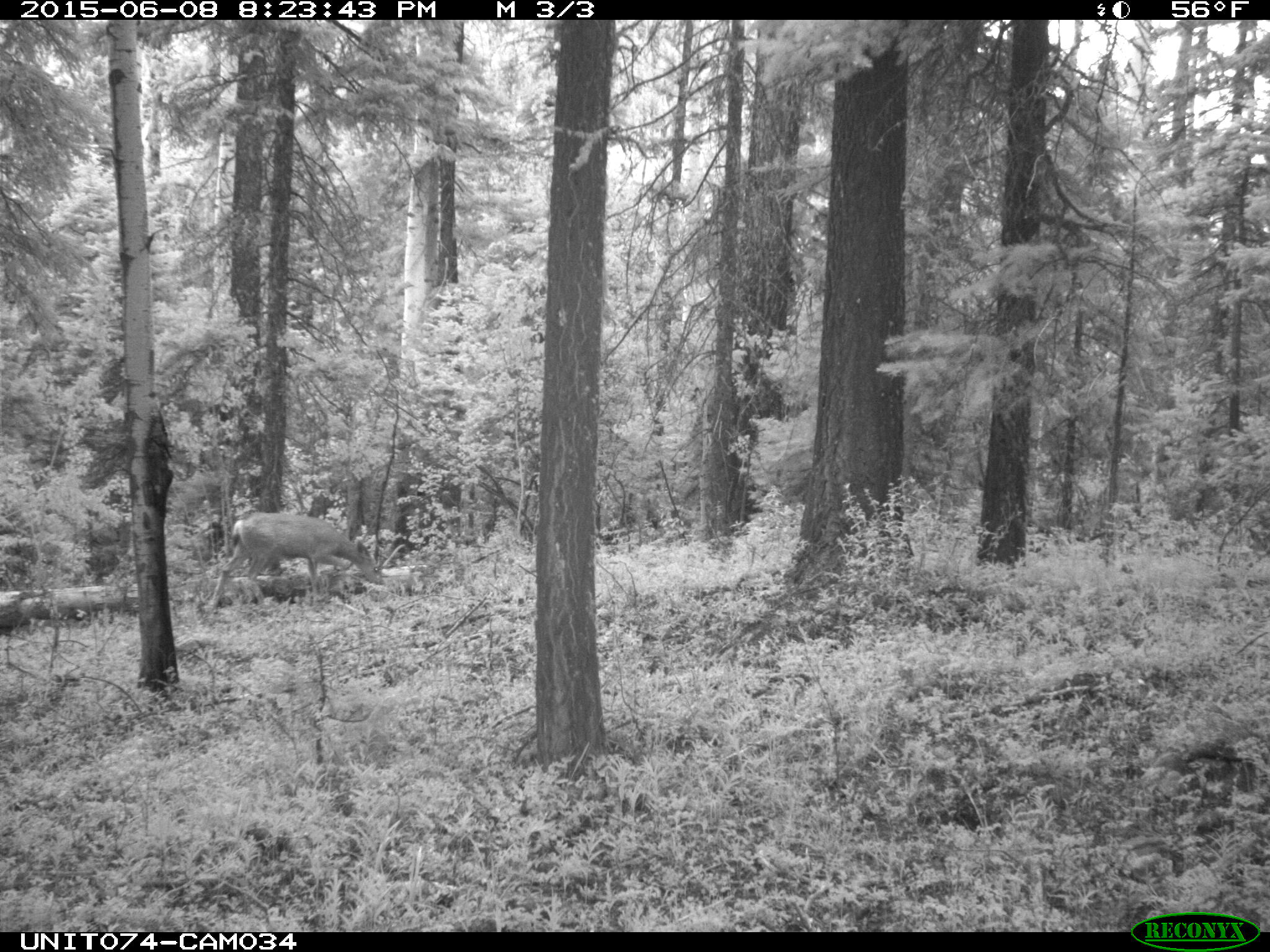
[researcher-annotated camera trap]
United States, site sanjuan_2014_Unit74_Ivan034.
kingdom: Animalia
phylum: Chordata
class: Mammalia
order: Artiodactyla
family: Cervidae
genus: Odocoileus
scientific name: Odocoileus hemionus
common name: mule deer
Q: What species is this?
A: Odocoileus hemionus (mule deer).